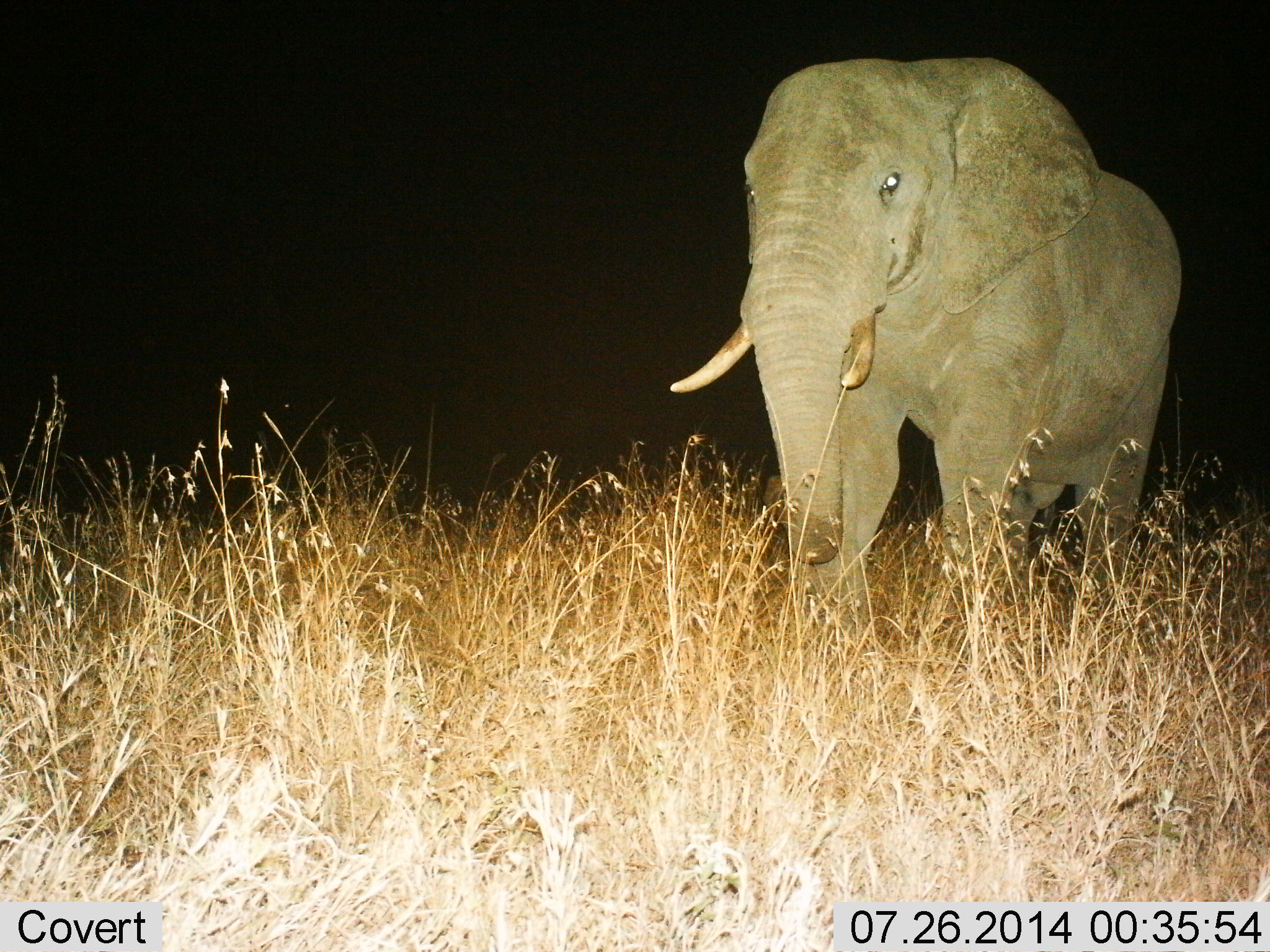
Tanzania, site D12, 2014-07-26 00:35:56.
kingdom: Animalia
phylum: Chordata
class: Mammalia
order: Proboscidea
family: Elephantidae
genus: Loxodonta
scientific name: Loxodonta africana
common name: african bush elephant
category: elephant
Elephant (african bush elephant) (Loxodonta africana), count 1. Behavior (volunteer vote fractions): standing 80%, resting 0%, moving 20%, interacting 0%. Young present (vote fraction): 0%. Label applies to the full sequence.